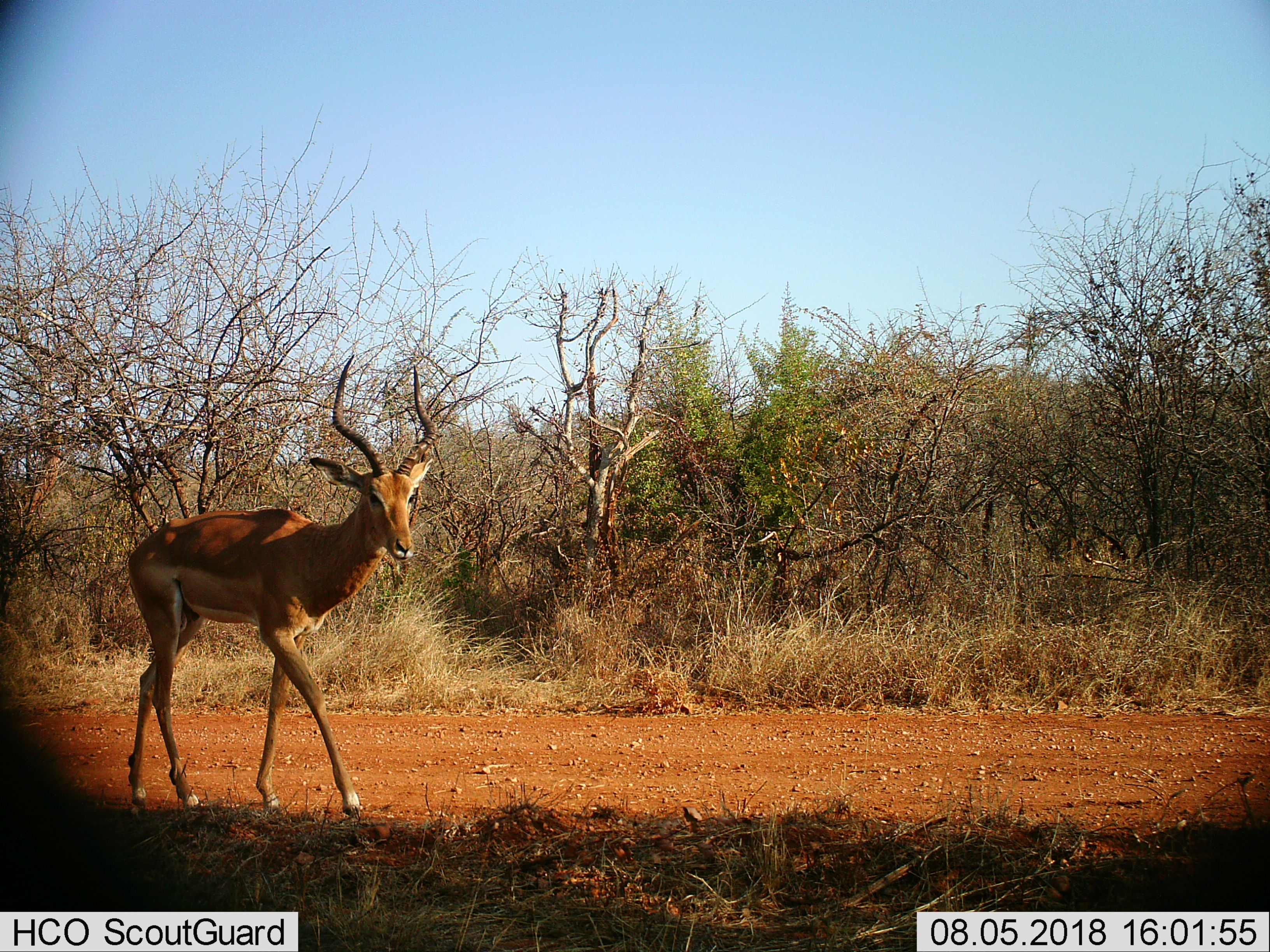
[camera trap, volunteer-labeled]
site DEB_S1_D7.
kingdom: Animalia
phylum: Chordata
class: Mammalia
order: Artiodactyla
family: Bovidae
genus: Aepyceros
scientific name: Aepyceros melampus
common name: impala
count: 1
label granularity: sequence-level